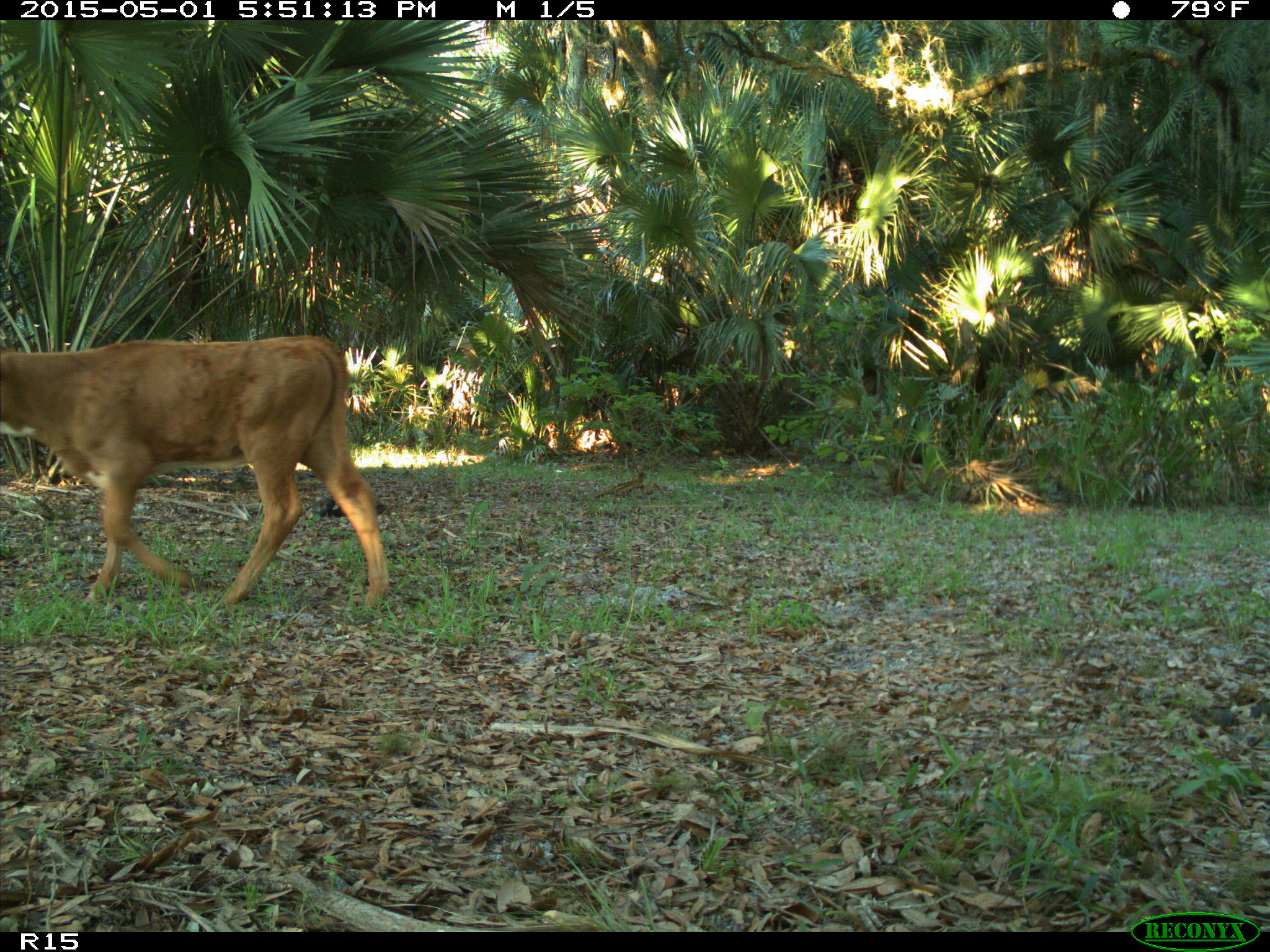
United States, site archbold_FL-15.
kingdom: Animalia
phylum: Chordata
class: Mammalia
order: Artiodactyla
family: Bovidae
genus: Bos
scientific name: Bos taurus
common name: domestic cow